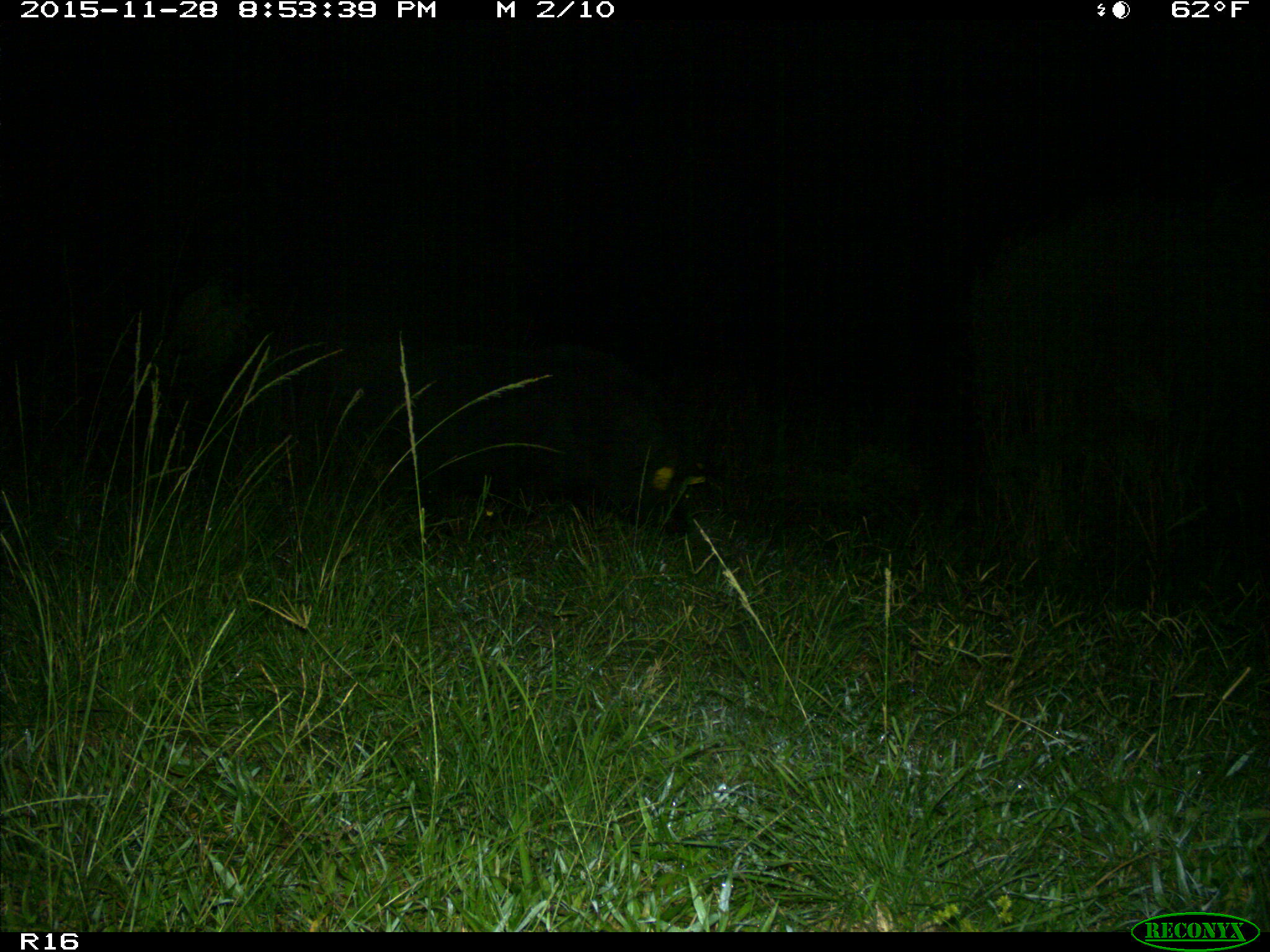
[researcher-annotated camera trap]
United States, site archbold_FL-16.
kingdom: Animalia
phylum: Chordata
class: Mammalia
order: Artiodactyla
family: Suidae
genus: Sus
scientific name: Sus scrofa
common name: wild boar